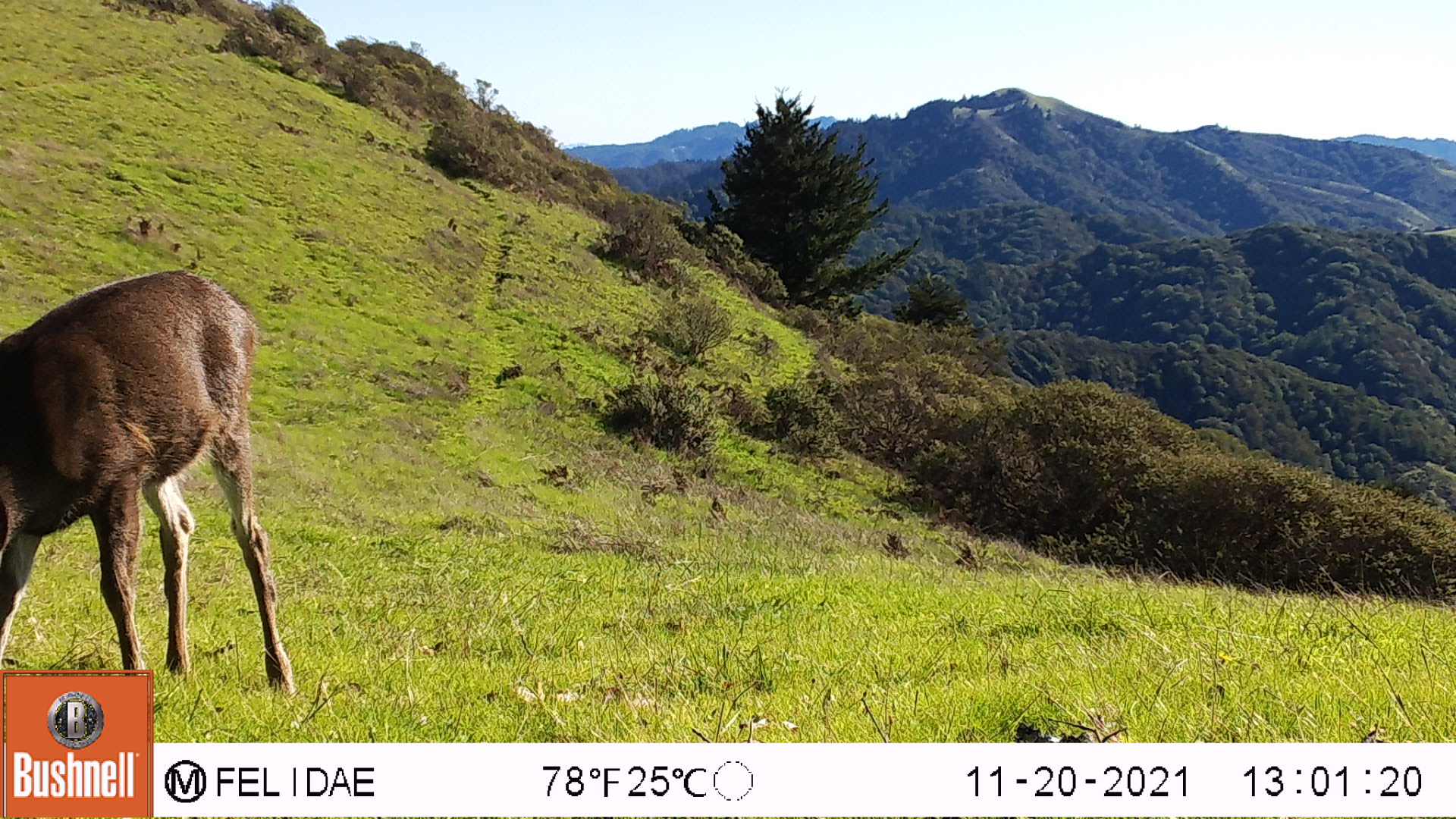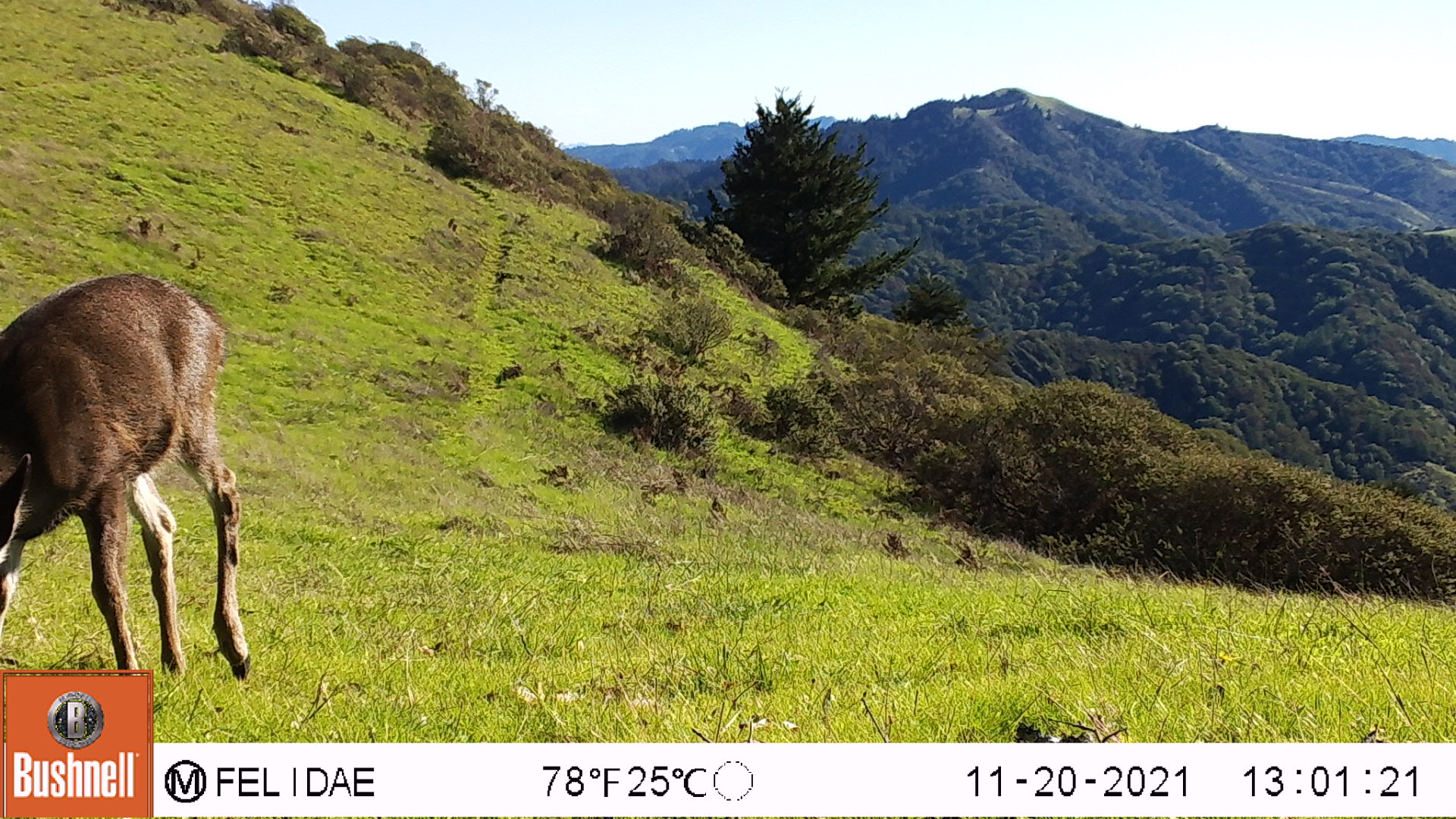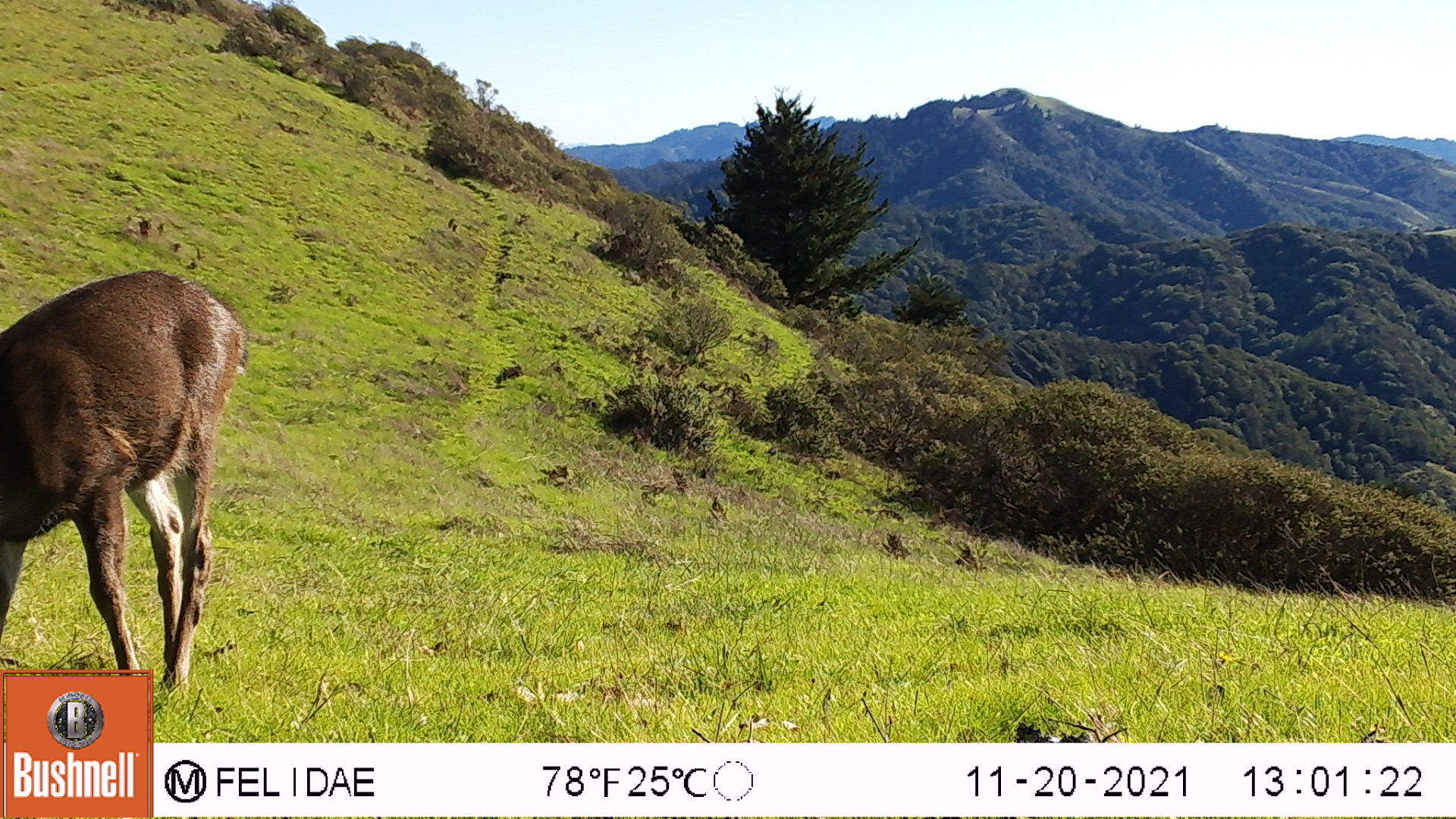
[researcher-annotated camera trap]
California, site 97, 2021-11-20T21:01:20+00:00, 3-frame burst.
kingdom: Animalia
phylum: Chordata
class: Mammalia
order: Artiodactyla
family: Cervidae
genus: Odocoileus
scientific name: Odocoileus hemionus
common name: mule deer